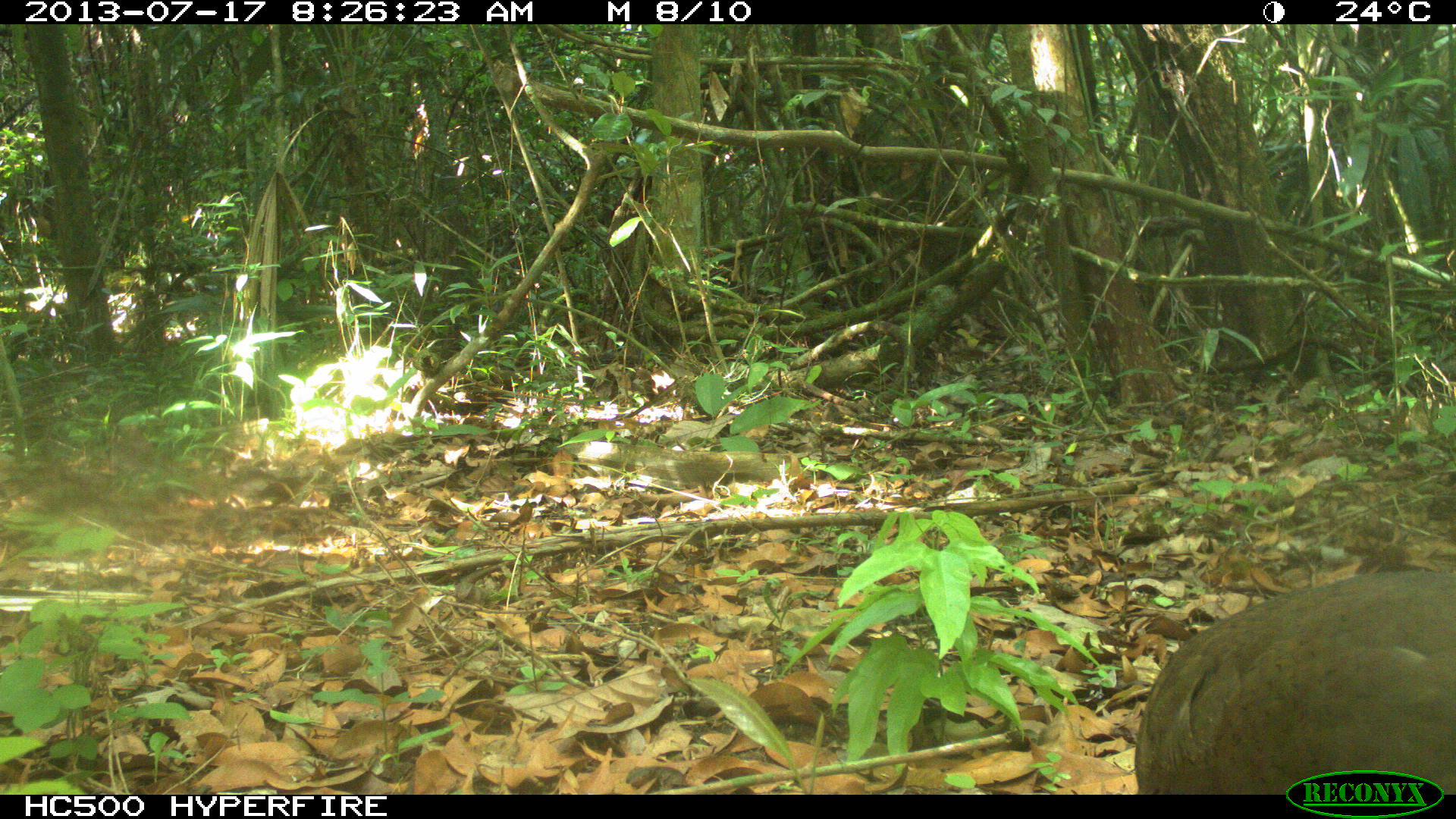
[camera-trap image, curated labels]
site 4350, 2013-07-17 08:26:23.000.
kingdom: Animalia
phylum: Chordata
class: Aves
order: Tinamiformes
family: Tinamidae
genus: Tinamus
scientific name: Tinamus major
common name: great tinamou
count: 1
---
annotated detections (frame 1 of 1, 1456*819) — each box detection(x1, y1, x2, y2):
tinamus major: detection(1131, 565, 1454, 794)